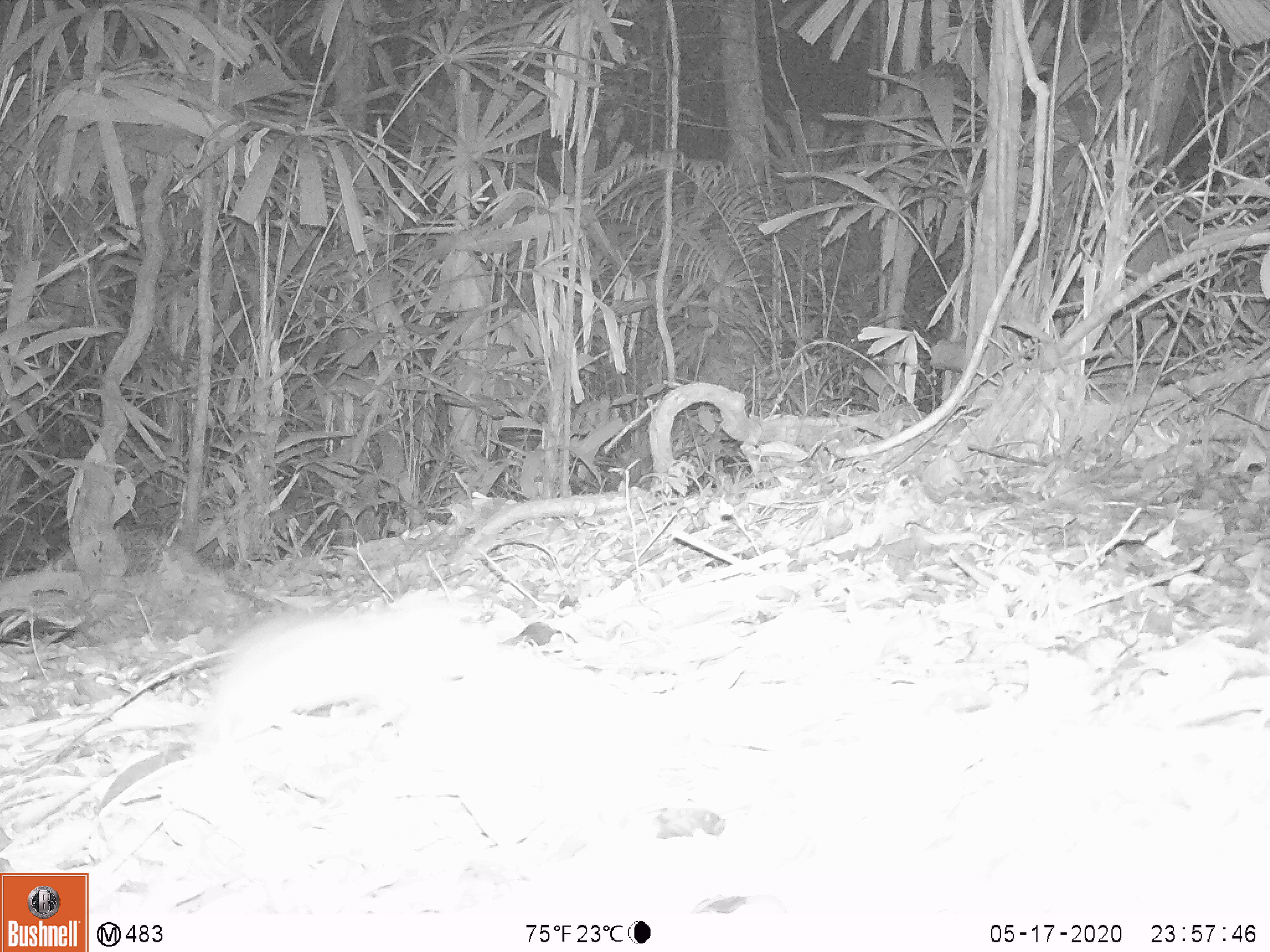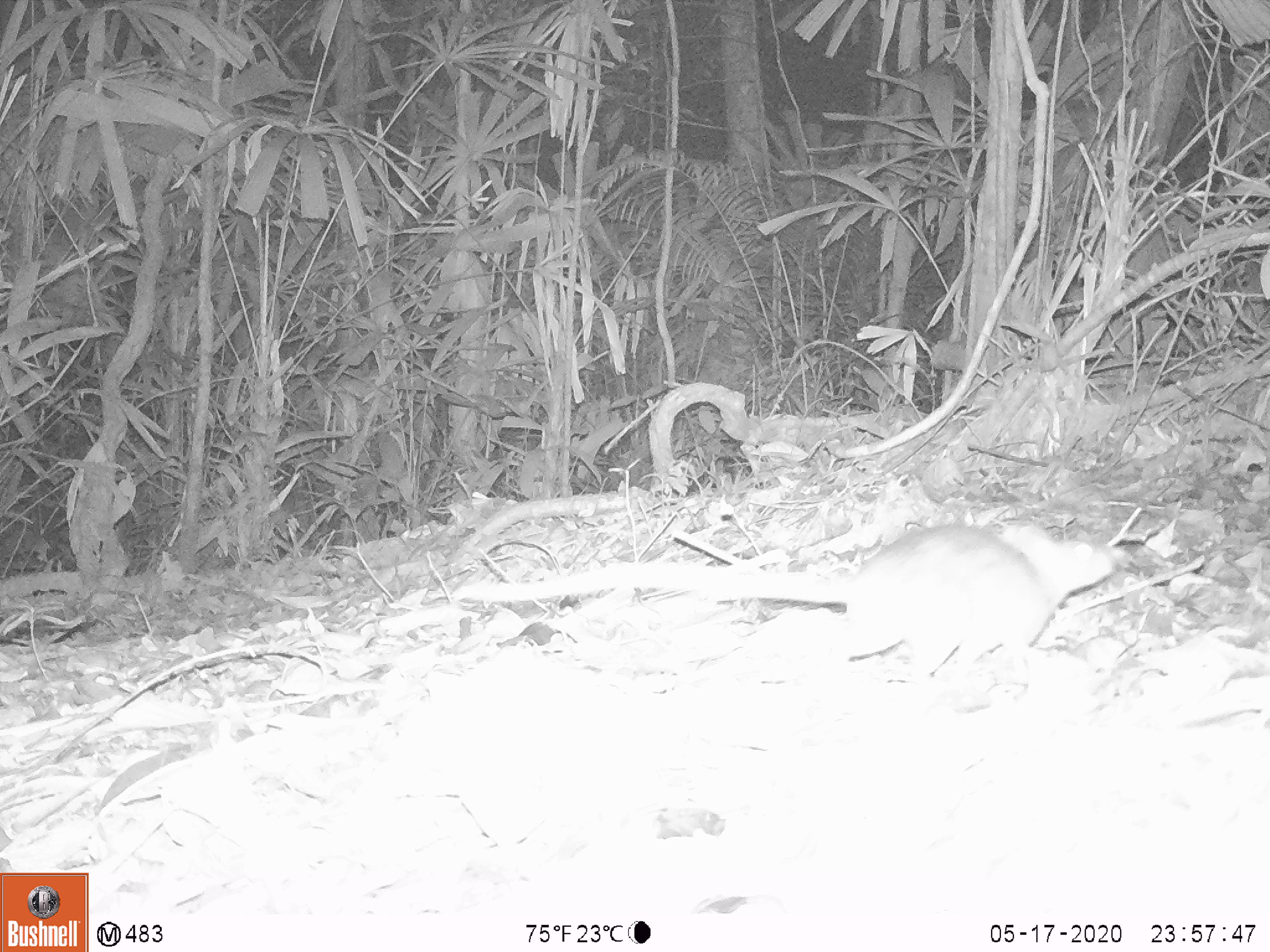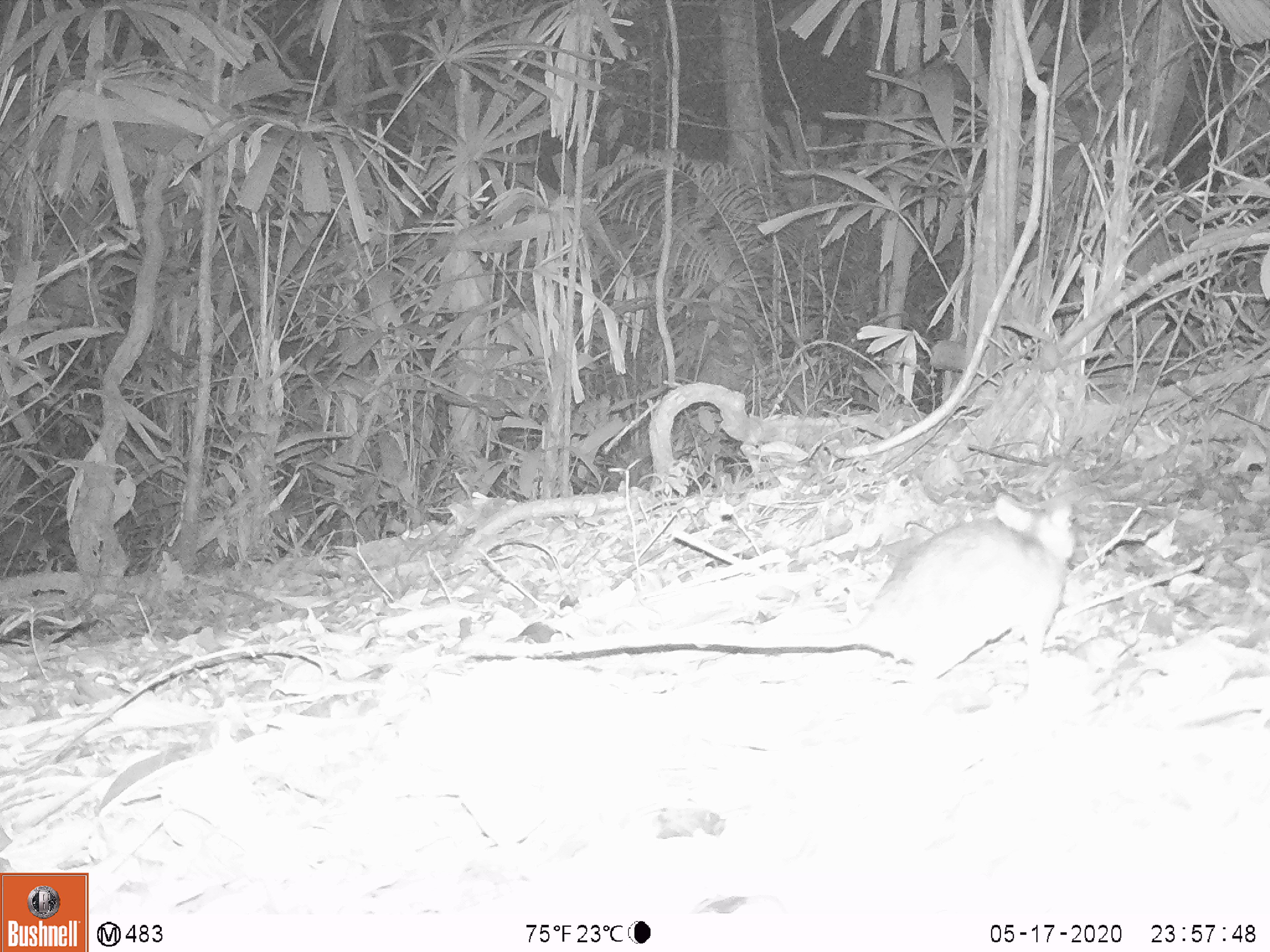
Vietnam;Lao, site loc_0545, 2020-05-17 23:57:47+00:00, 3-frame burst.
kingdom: Animalia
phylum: Chordata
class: Mammalia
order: Rodentia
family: Muridae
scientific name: Muridae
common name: old-world mice and rats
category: unidentified murid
Unidentified murid (old-world mice and rats) (Muridae). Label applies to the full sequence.